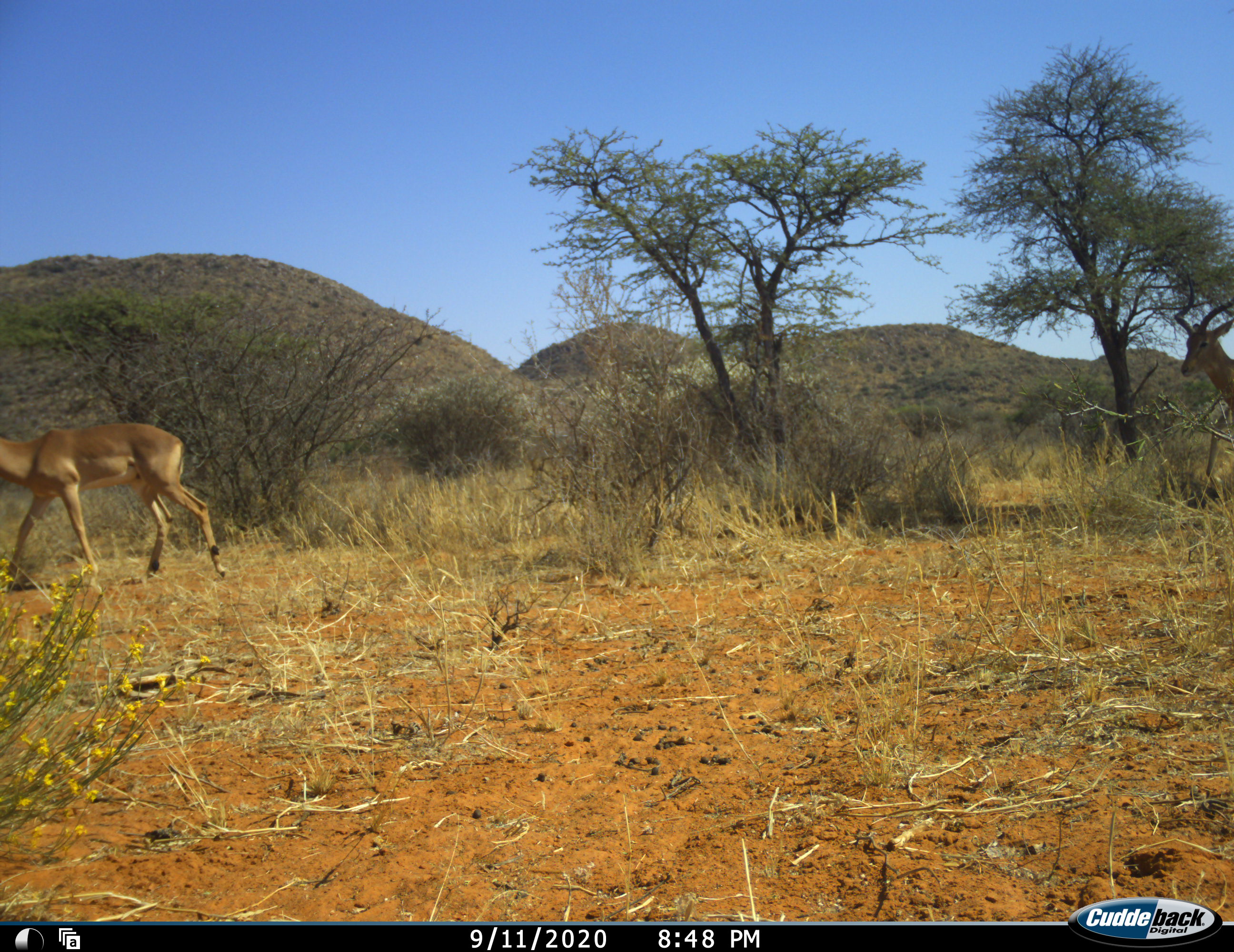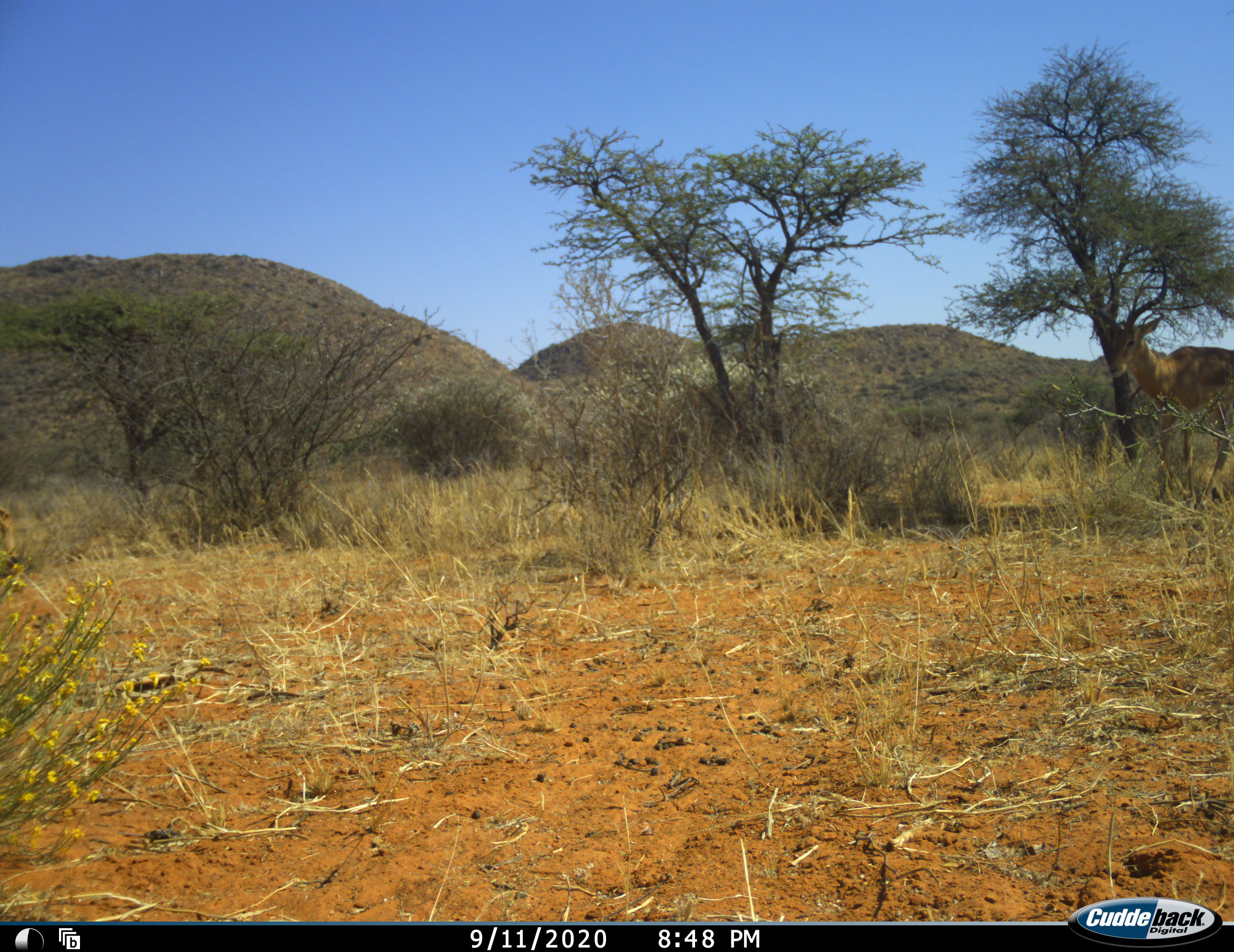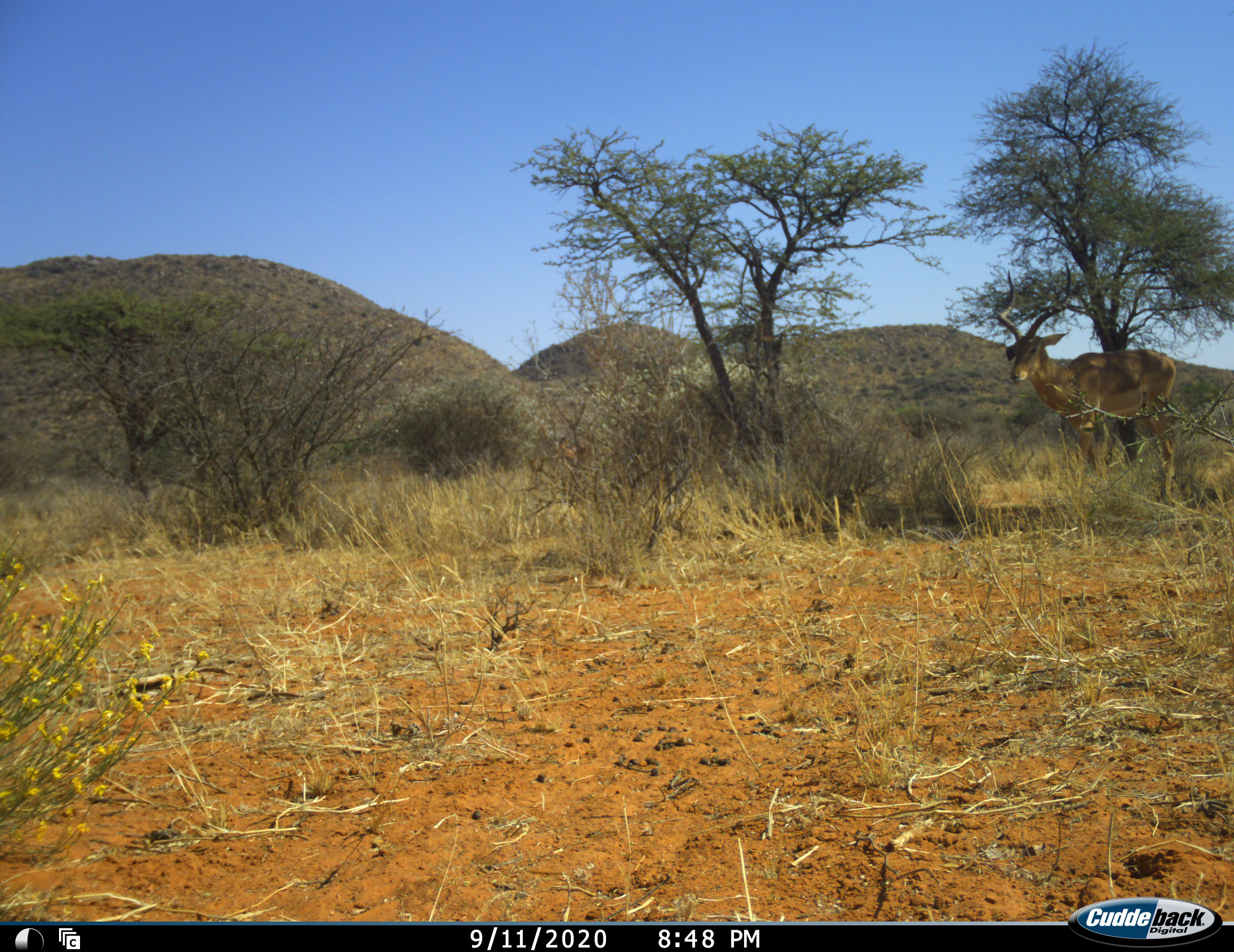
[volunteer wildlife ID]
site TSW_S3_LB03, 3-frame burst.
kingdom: Animalia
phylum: Chordata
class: Mammalia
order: Artiodactyla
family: Bovidae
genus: Aepyceros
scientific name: Aepyceros melampus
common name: impala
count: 2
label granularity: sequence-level